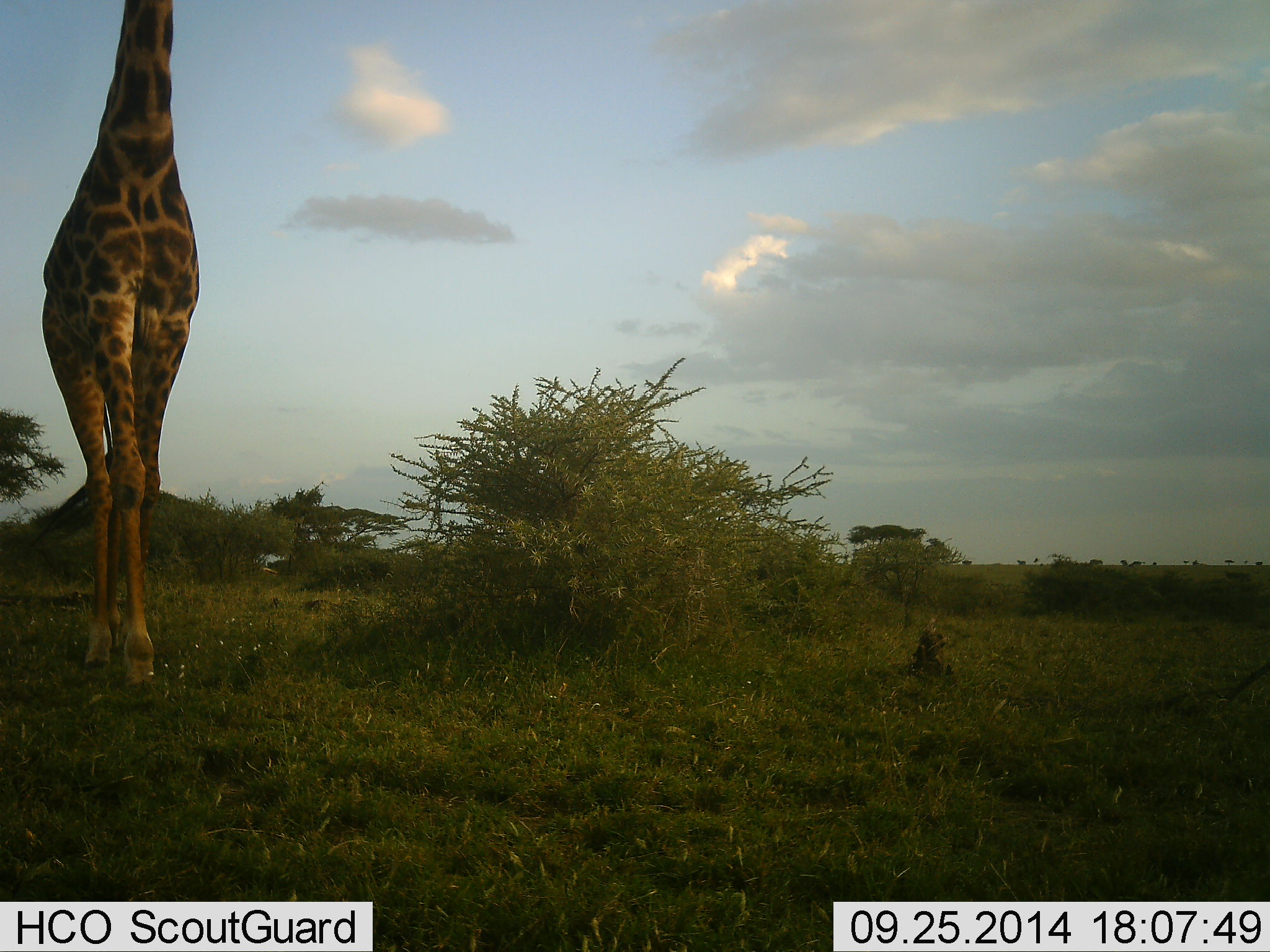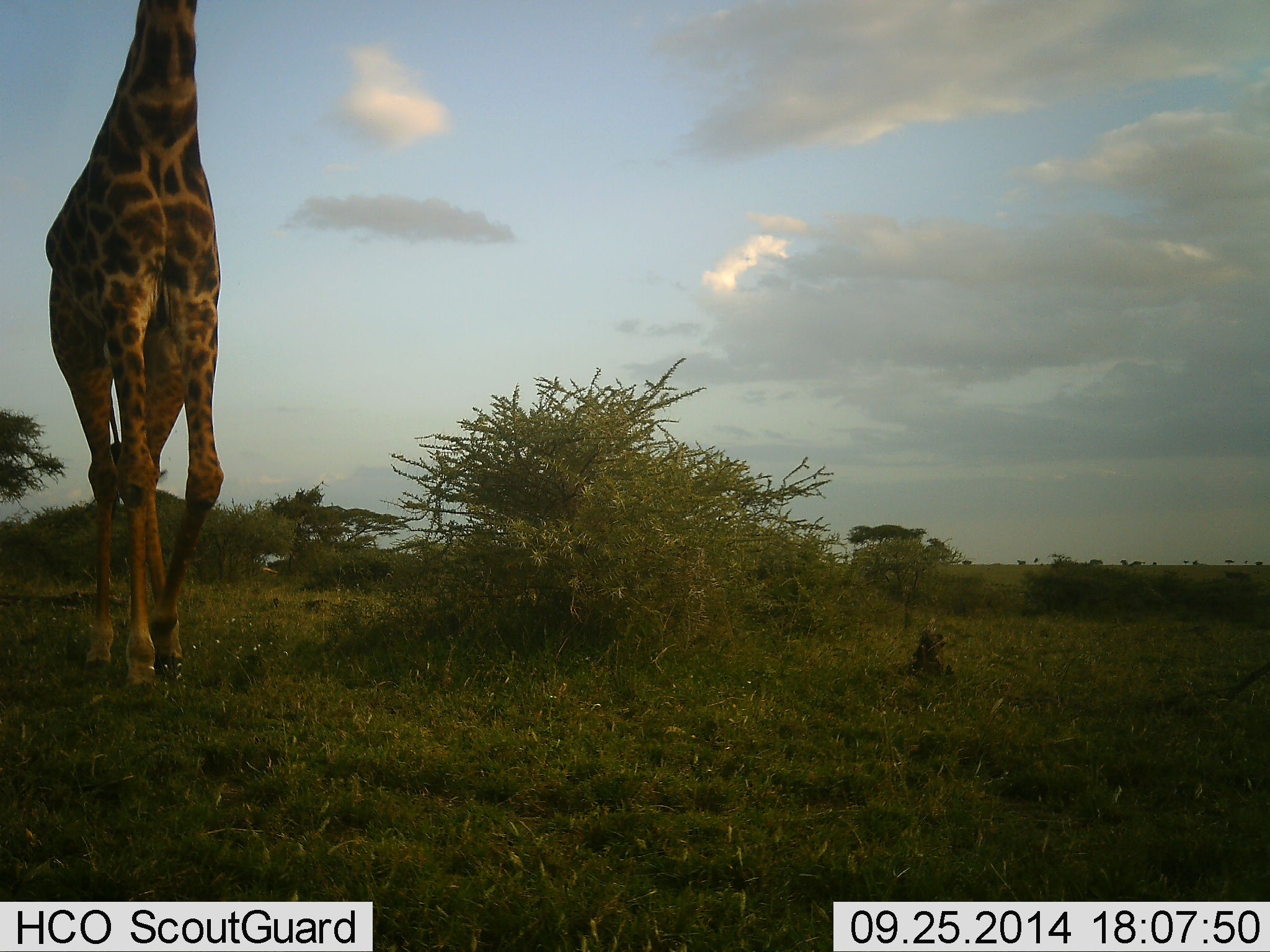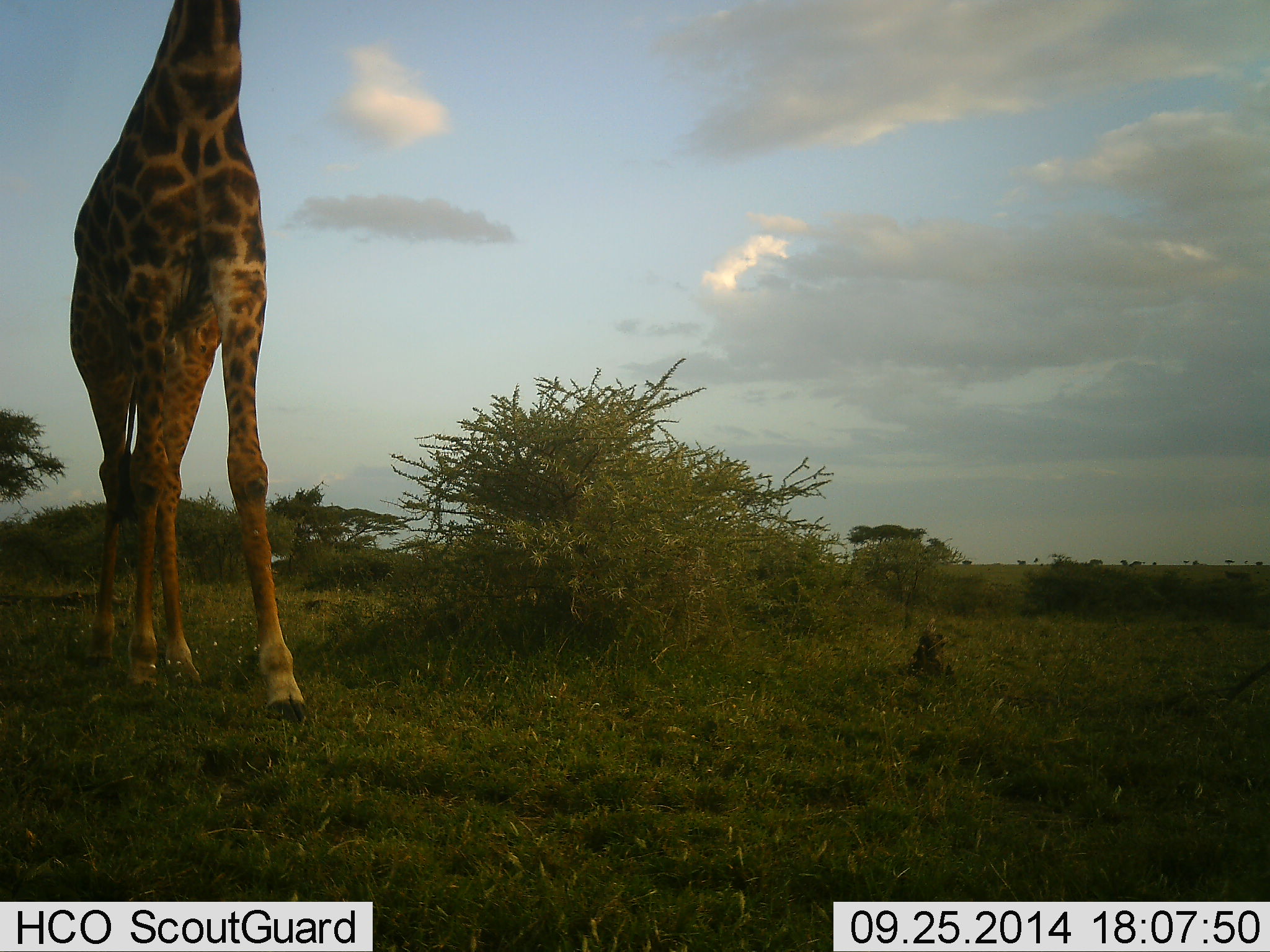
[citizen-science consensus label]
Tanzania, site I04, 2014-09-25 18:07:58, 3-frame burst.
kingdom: Animalia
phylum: Chordata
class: Mammalia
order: Artiodactyla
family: Giraffidae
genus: Giraffa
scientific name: Giraffa camelopardalis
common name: giraffe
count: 1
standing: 10%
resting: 0%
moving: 90%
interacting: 0%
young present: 0%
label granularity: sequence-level